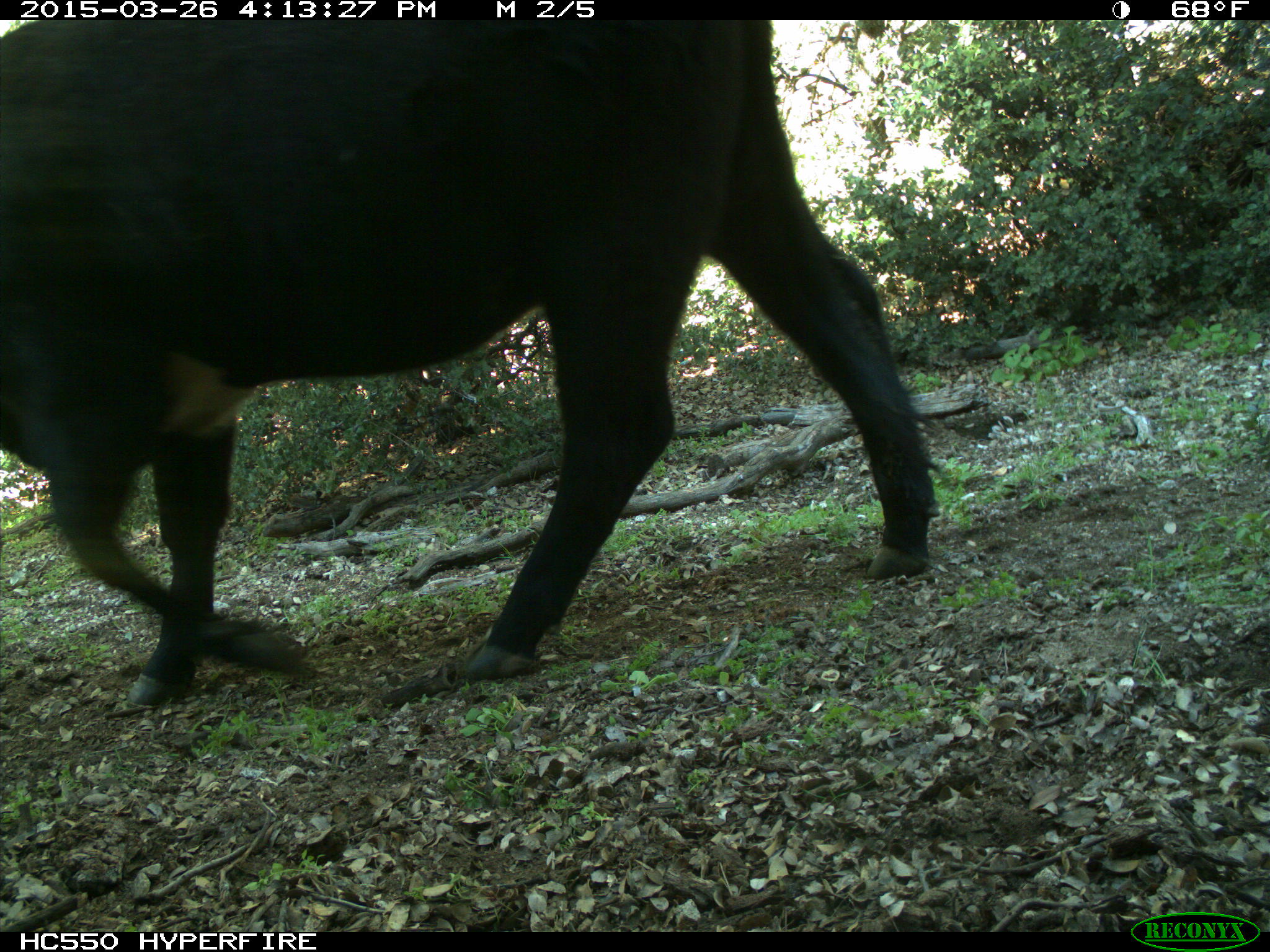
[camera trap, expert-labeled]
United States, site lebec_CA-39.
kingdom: Animalia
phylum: Chordata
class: Mammalia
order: Artiodactyla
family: Bovidae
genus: Bos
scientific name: Bos taurus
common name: domestic cow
Bos taurus (domestic cow).